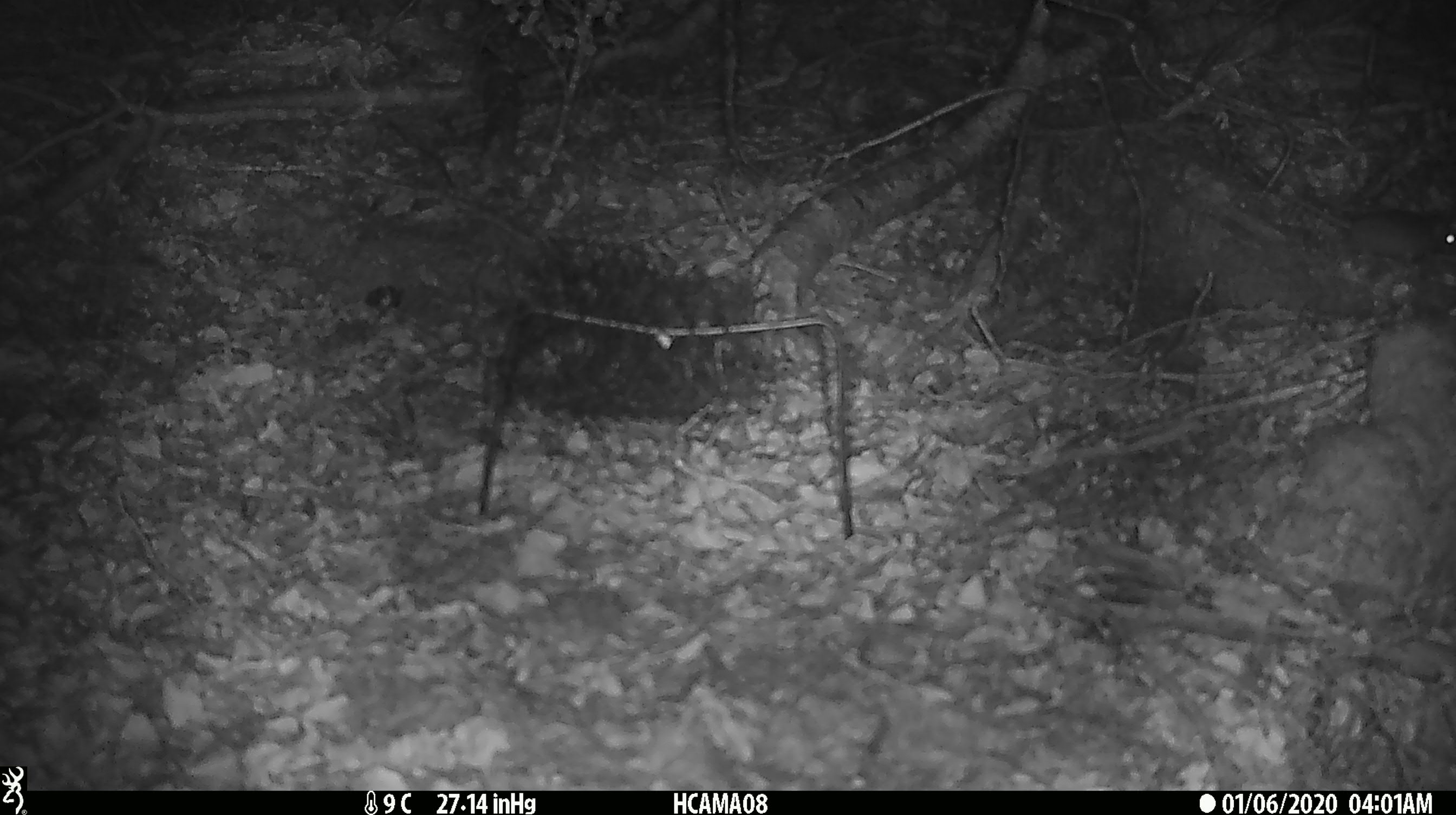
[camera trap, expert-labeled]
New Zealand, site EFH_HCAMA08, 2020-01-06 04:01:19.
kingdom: Animalia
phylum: Chordata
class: Mammalia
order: Rodentia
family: Muridae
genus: Mus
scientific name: Mus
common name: mouse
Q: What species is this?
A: Mouse (Mus).